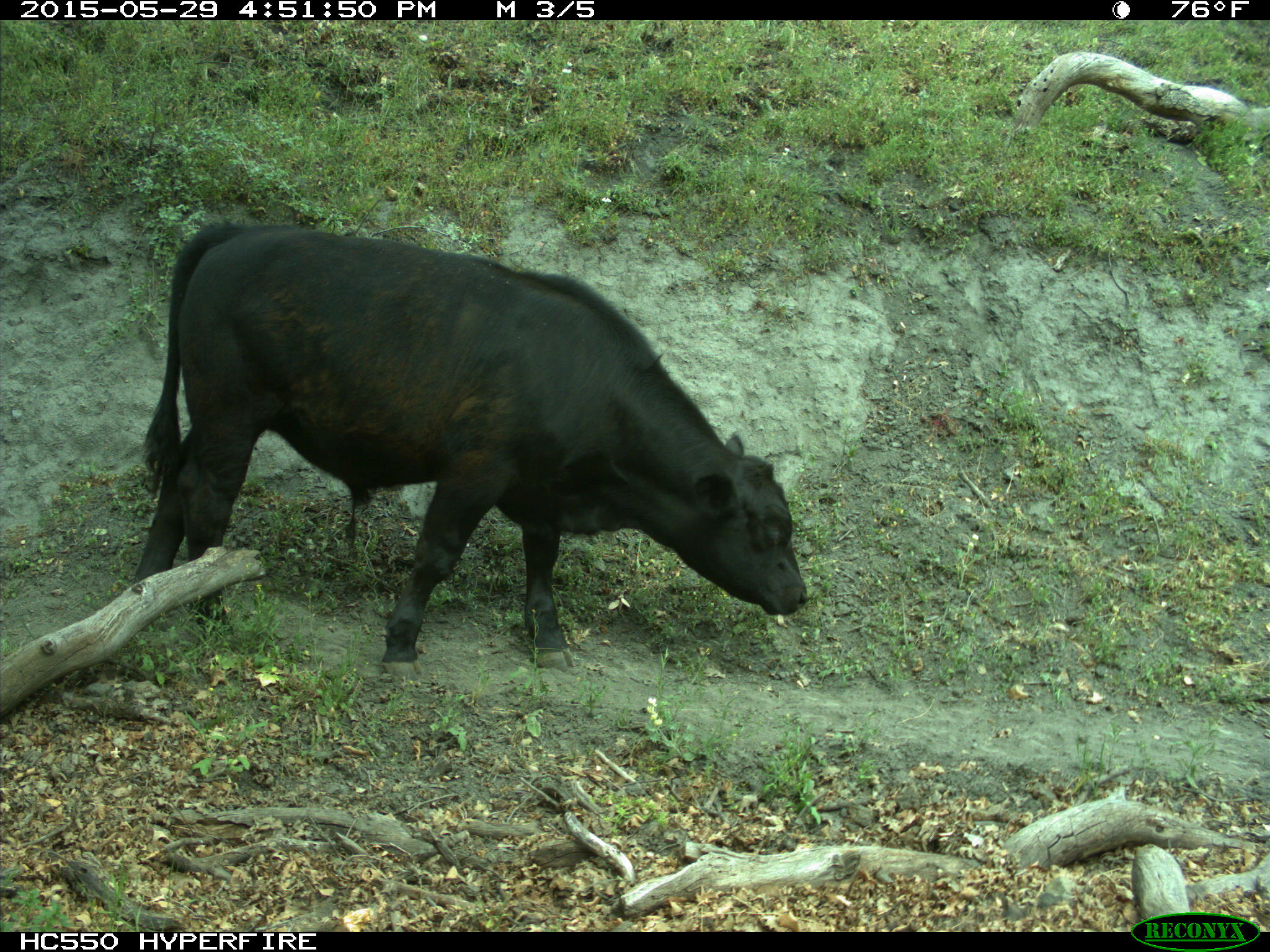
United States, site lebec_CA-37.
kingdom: Animalia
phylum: Chordata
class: Mammalia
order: Artiodactyla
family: Bovidae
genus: Bos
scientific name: Bos taurus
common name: domestic cow